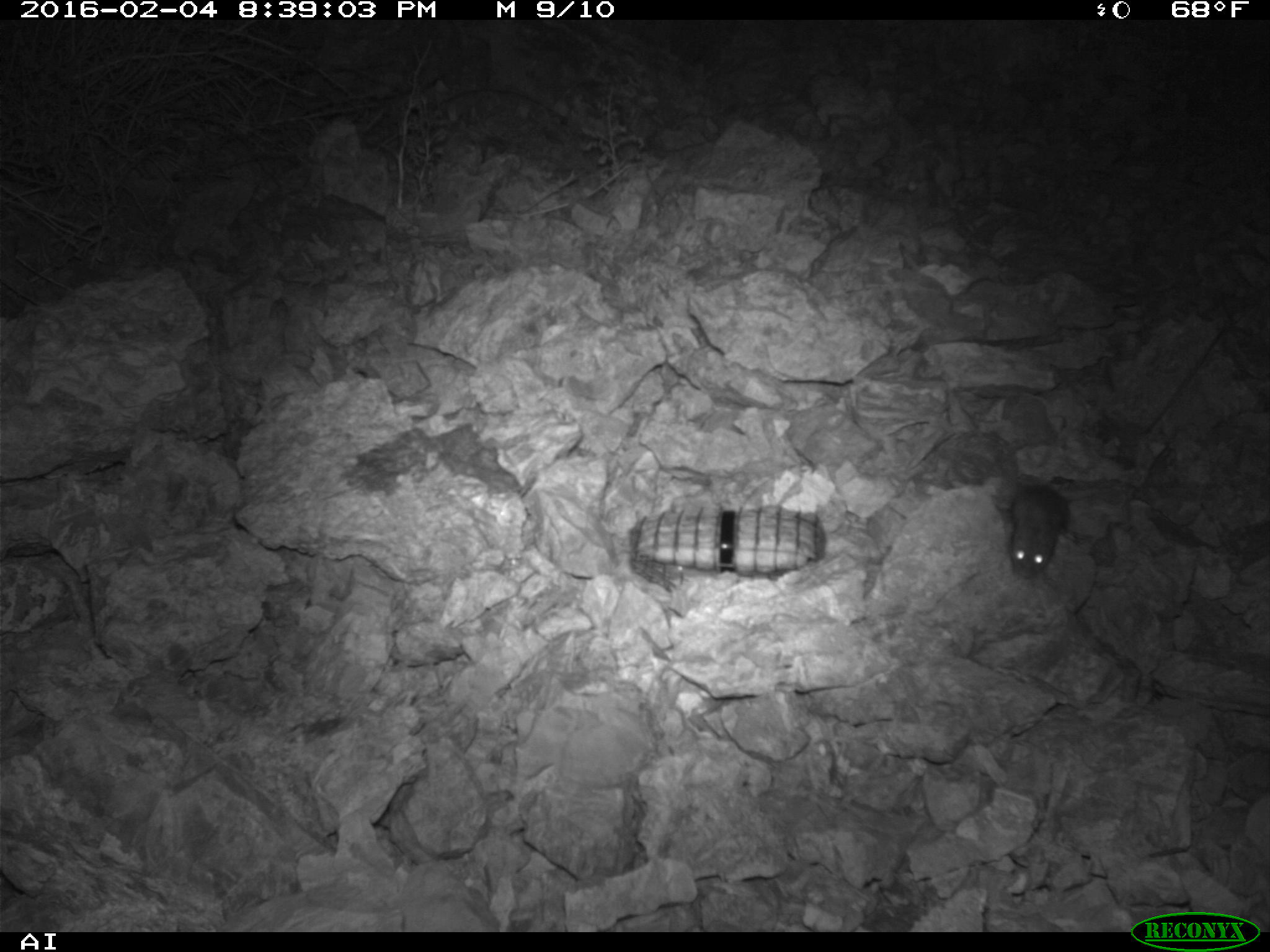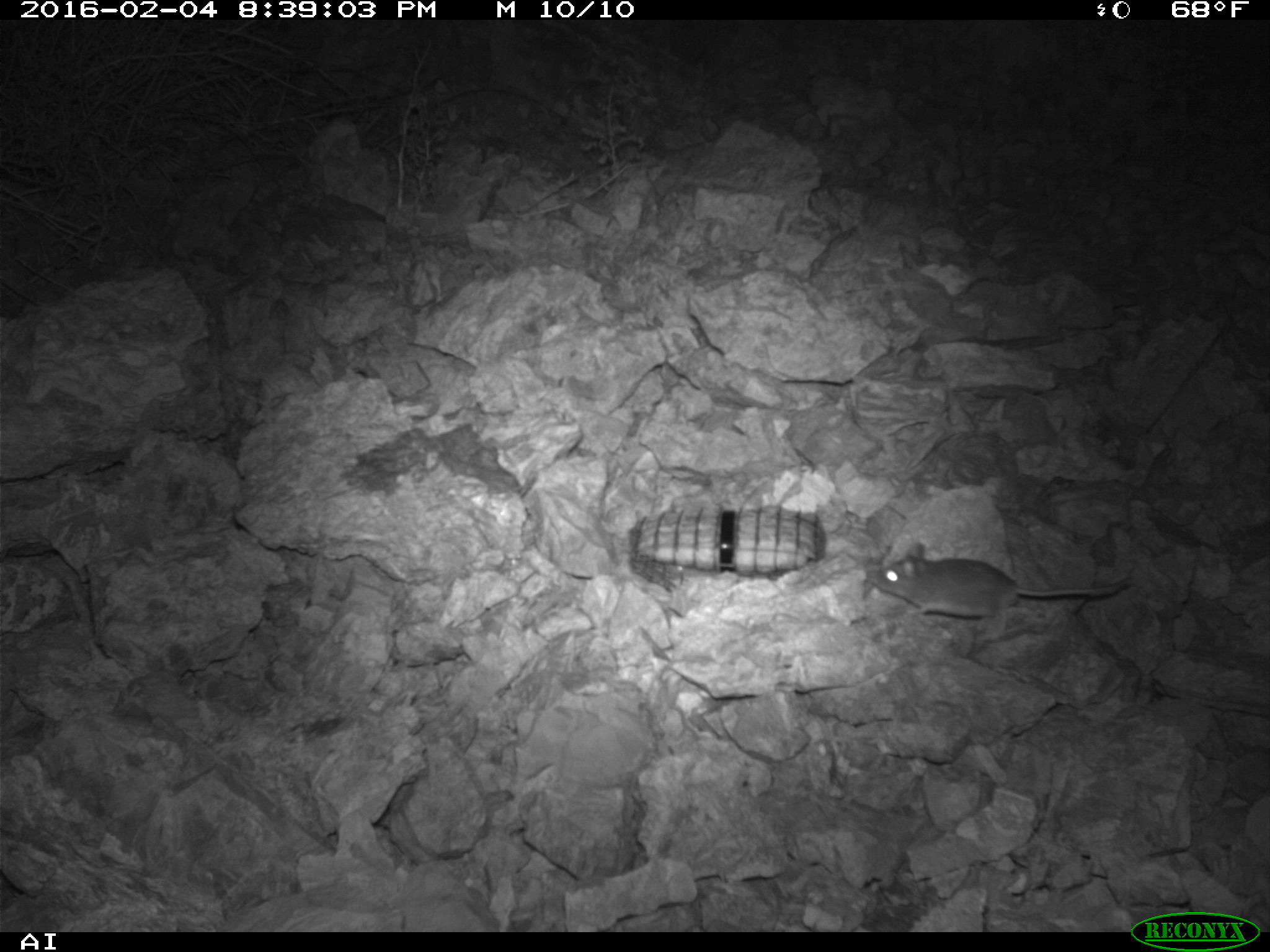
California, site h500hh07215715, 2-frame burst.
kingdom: Animalia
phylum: Chordata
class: Mammalia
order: Rodentia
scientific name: Rodentia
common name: rodent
Rodent (Rodentia).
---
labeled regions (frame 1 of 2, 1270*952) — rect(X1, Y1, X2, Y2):
rodent: rect(995, 485, 1067, 578)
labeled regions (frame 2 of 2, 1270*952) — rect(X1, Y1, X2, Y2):
rodent: rect(865, 542, 1132, 622)